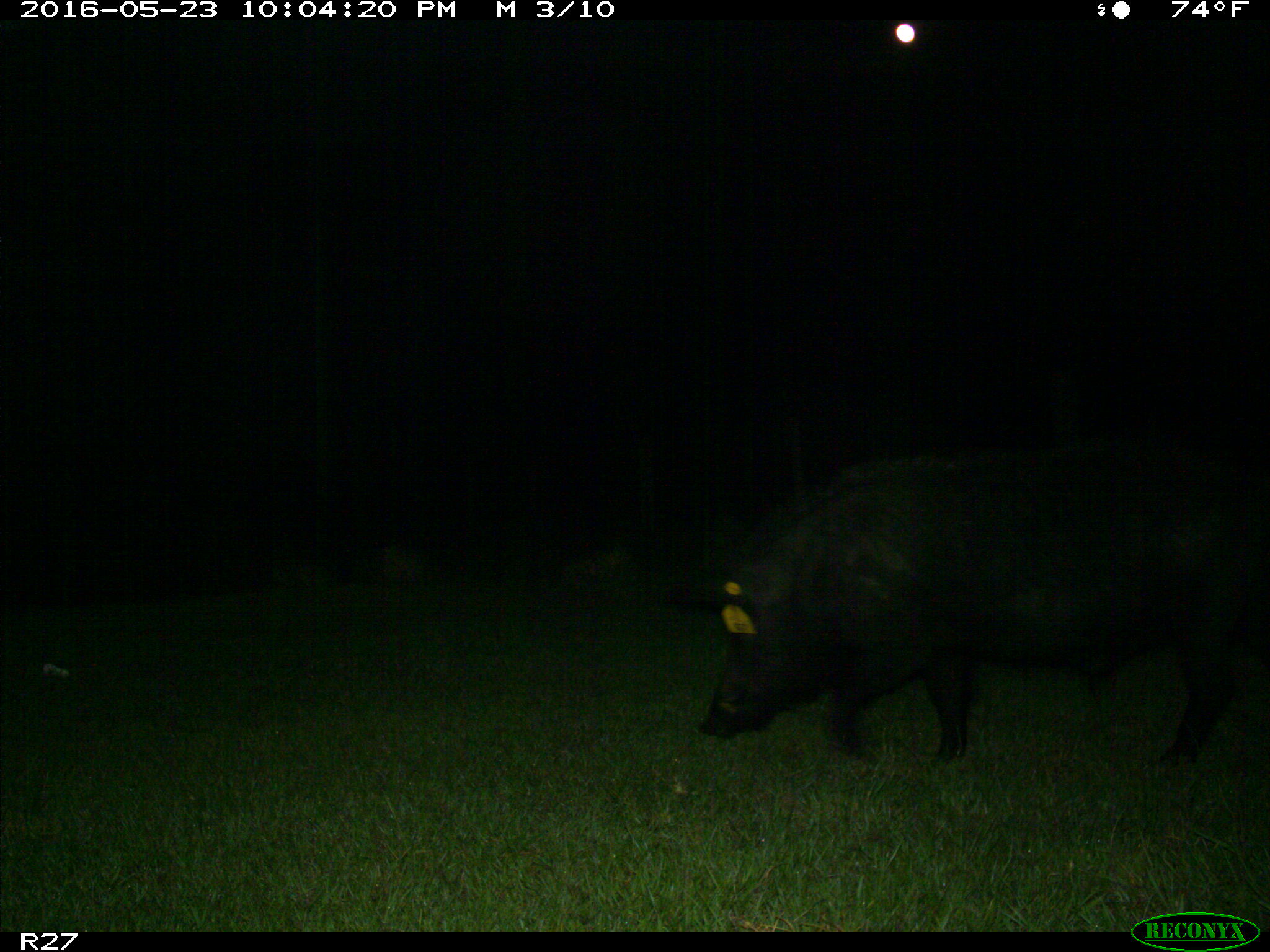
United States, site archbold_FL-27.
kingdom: Animalia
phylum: Chordata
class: Mammalia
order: Artiodactyla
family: Suidae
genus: Sus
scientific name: Sus scrofa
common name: wild boar